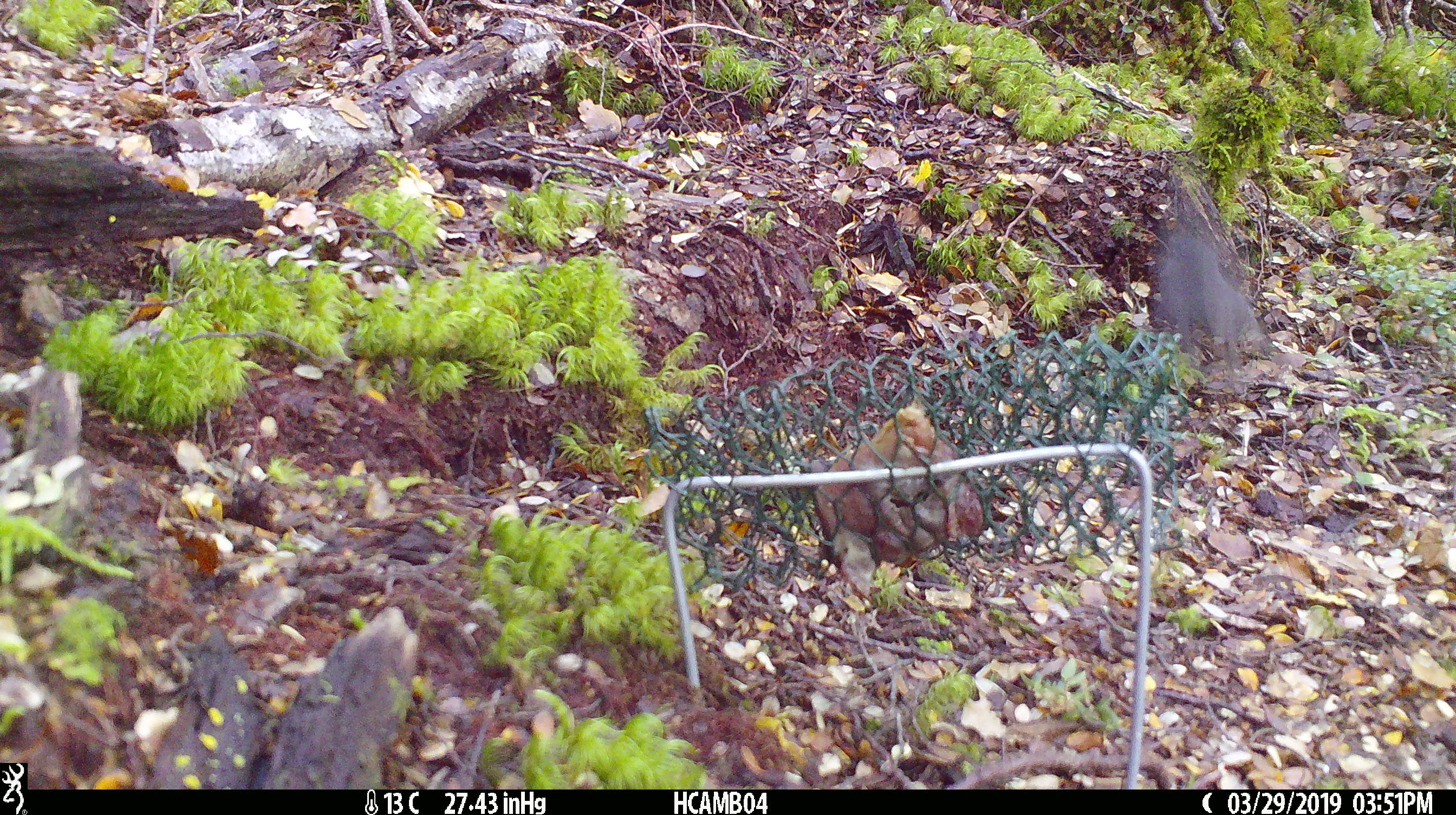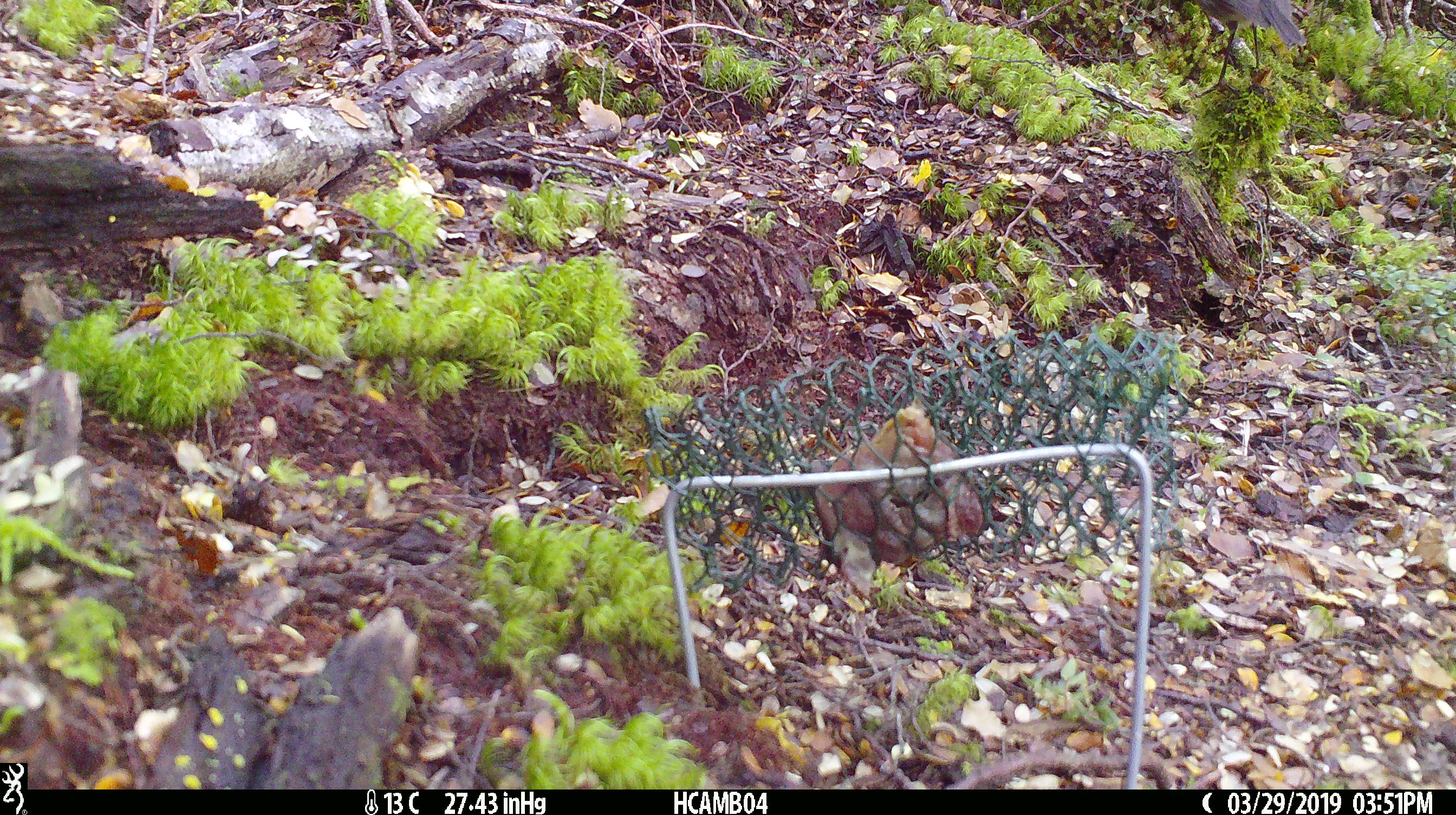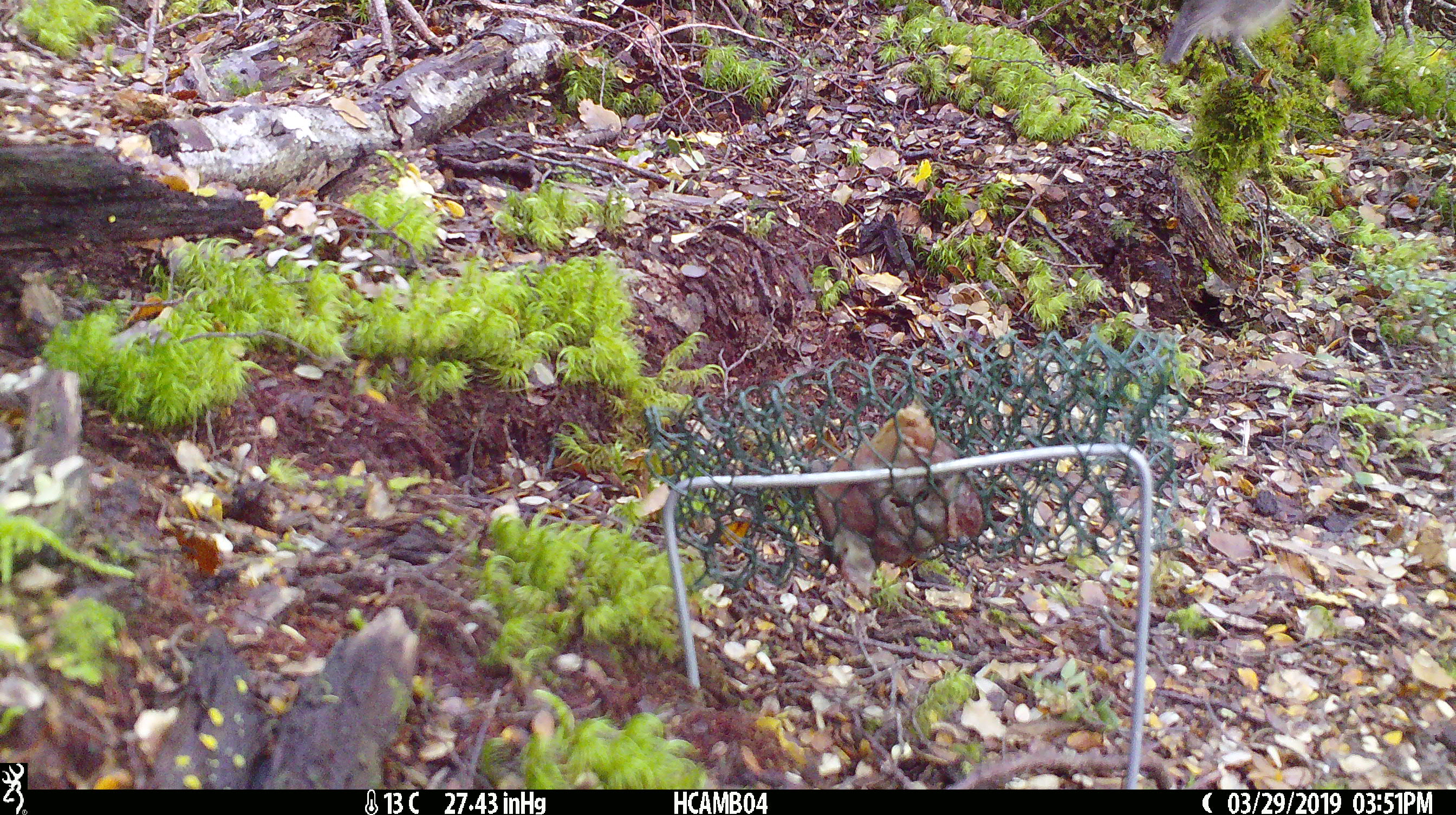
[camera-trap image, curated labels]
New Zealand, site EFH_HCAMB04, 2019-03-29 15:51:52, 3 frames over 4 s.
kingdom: Animalia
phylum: Chordata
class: Aves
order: Passeriformes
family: Petroicidae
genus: Petroica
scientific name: Petroica australis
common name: new zealand robin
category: robin